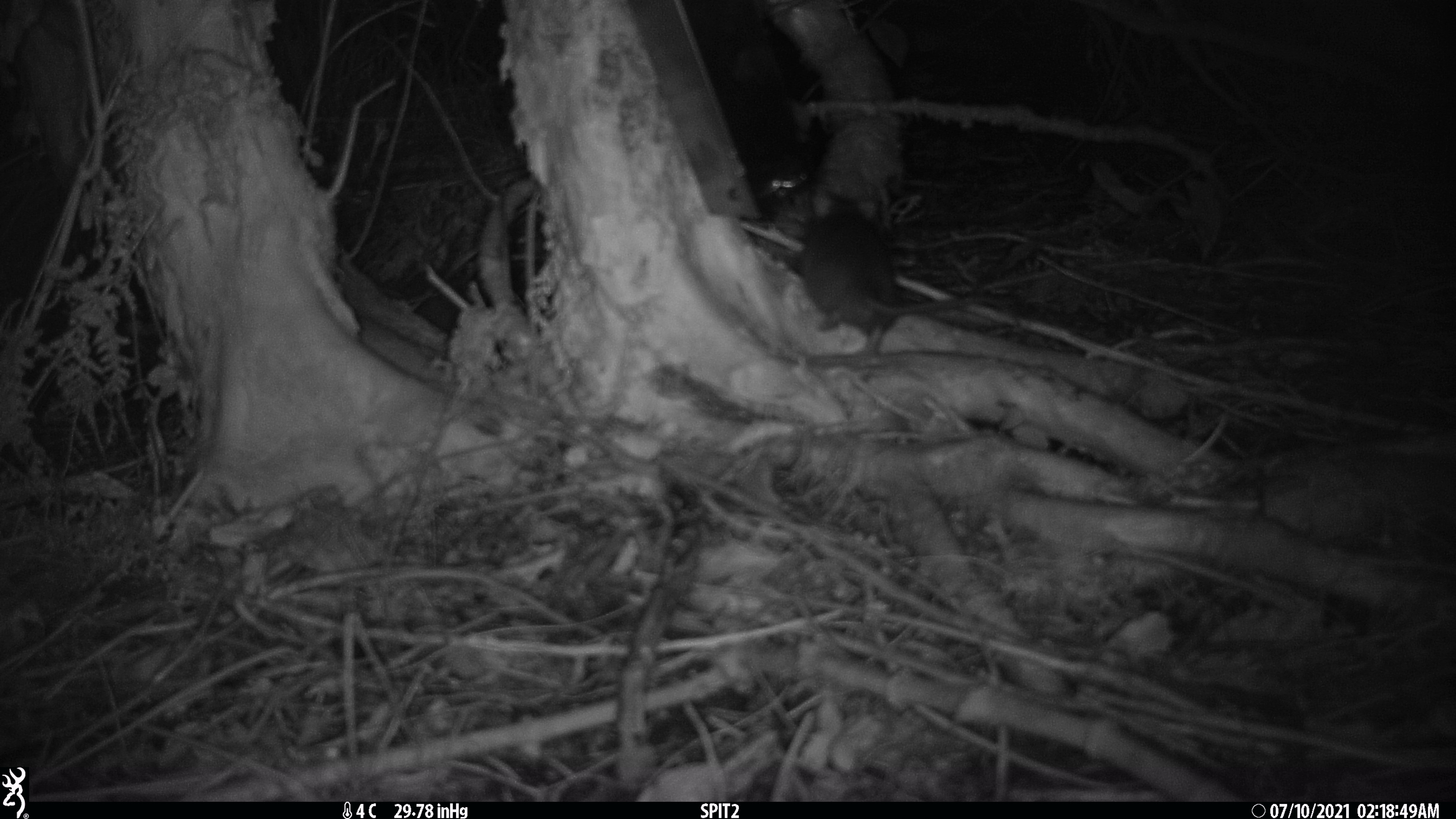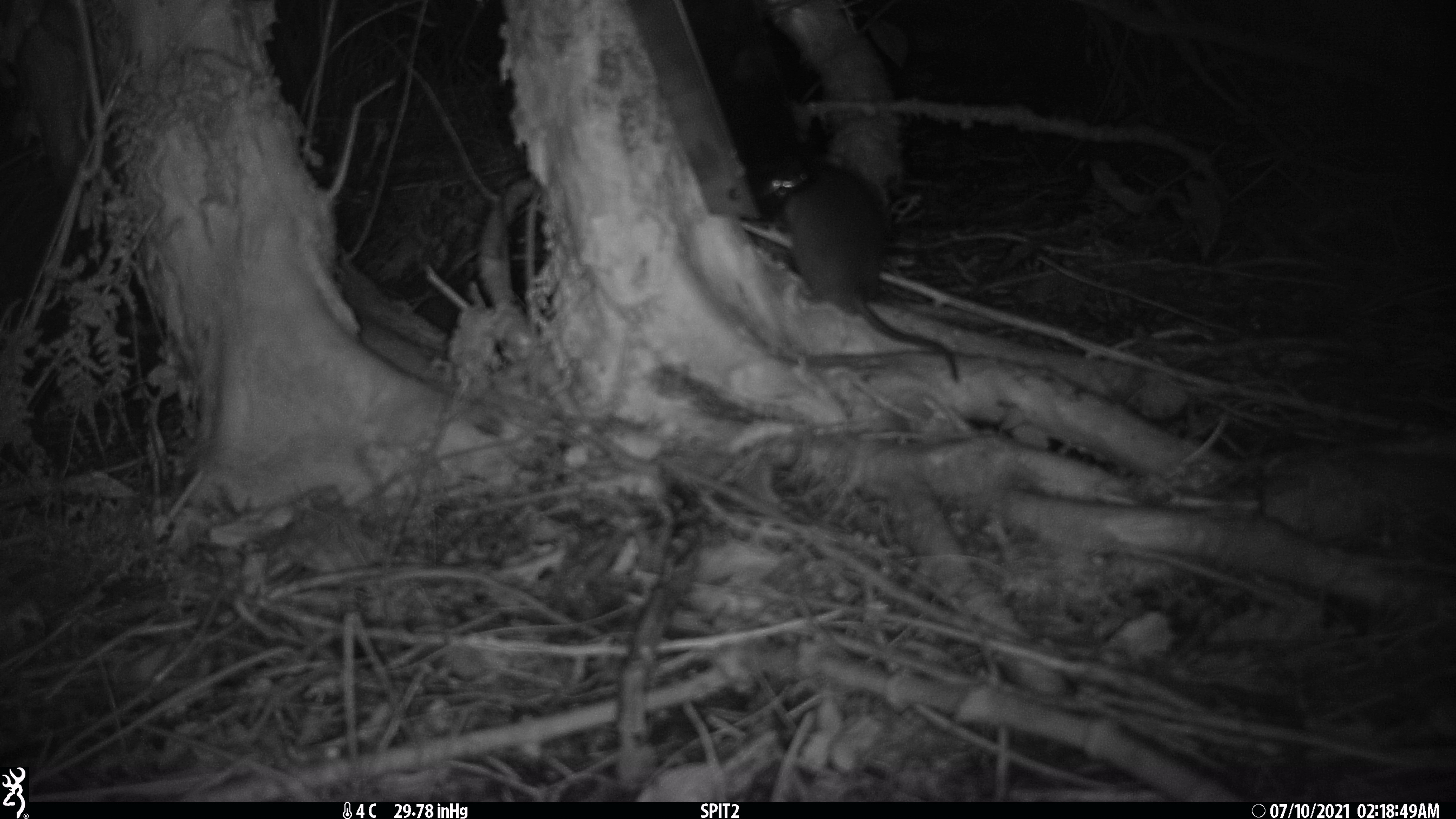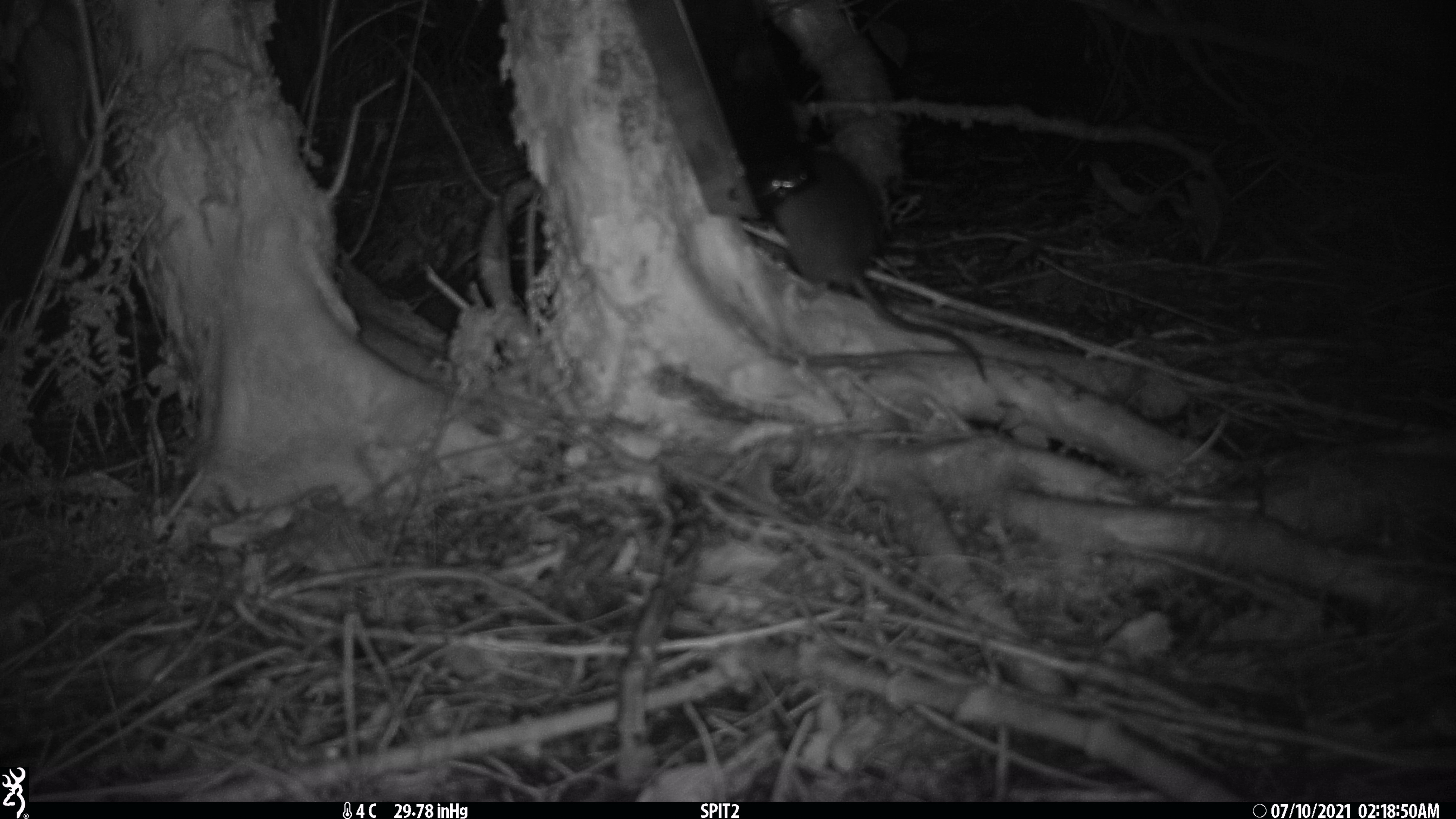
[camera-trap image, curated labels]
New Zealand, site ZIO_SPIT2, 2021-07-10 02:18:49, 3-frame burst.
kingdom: Animalia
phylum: Chordata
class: Mammalia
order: Rodentia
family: Muridae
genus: Rattus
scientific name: Rattus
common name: rat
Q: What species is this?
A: Rat (Rattus).